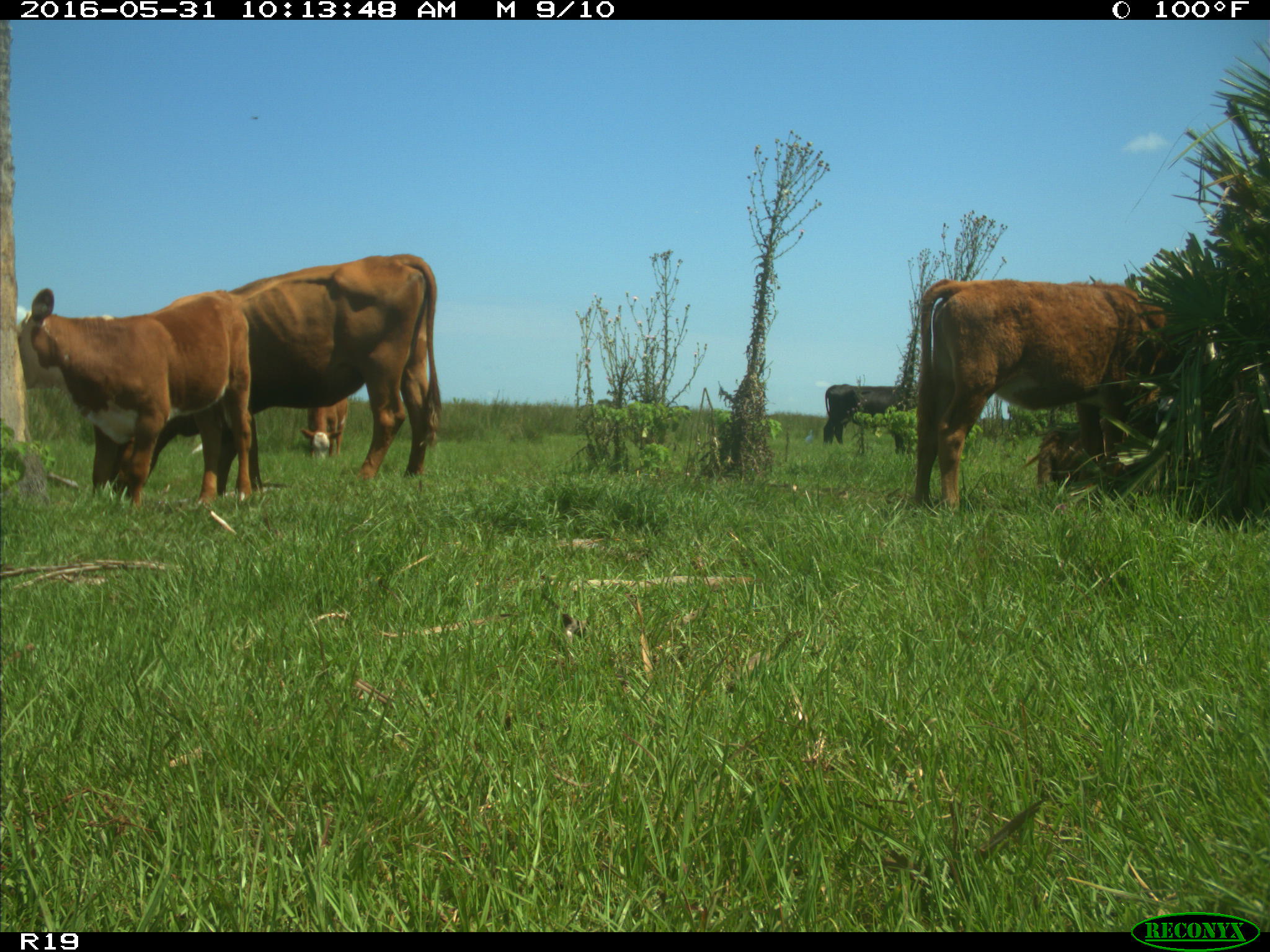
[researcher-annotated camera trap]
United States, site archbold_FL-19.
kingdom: Animalia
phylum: Chordata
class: Mammalia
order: Artiodactyla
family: Bovidae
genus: Bos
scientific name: Bos taurus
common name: domestic cow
Bos taurus (domestic cow).